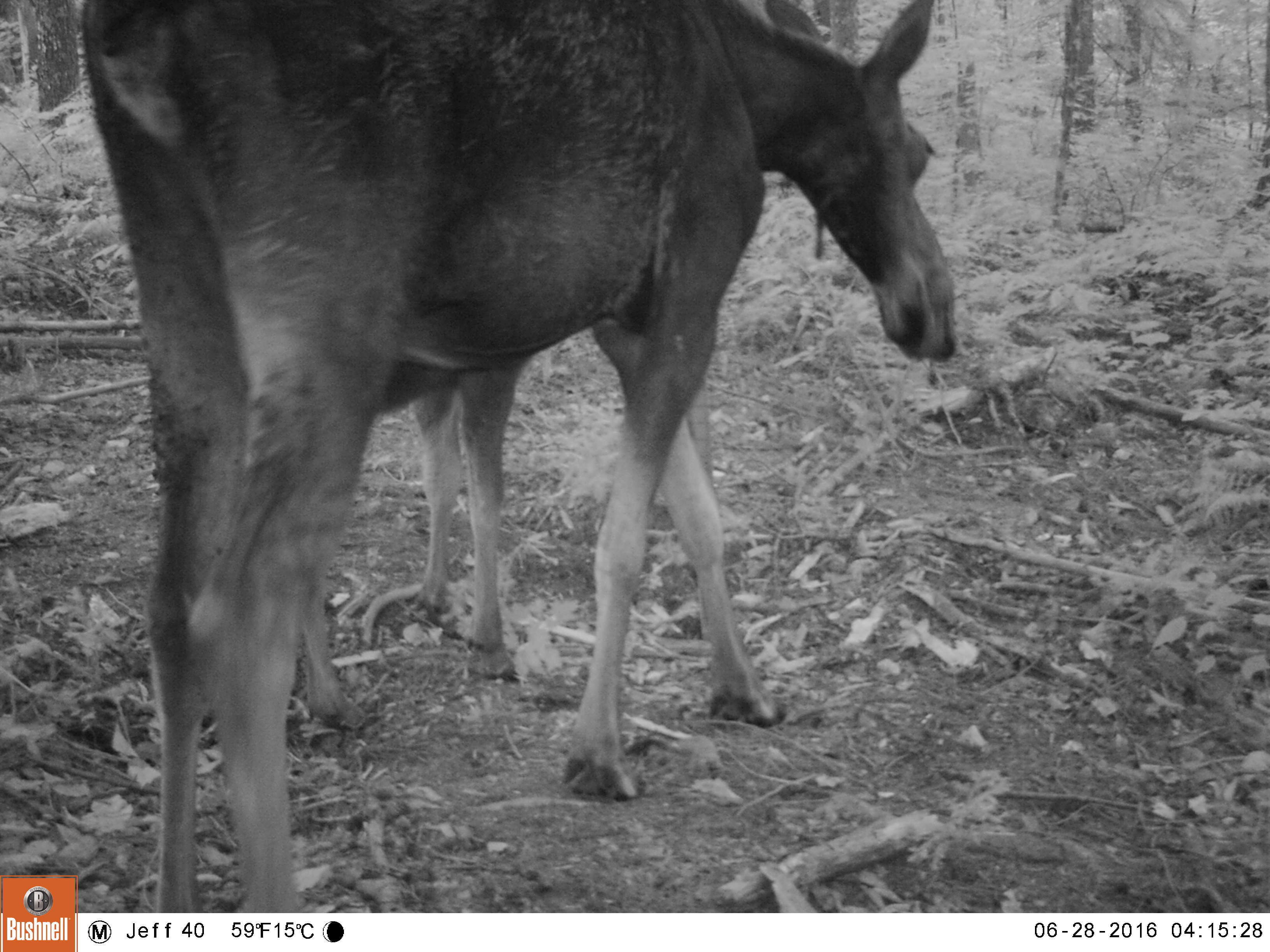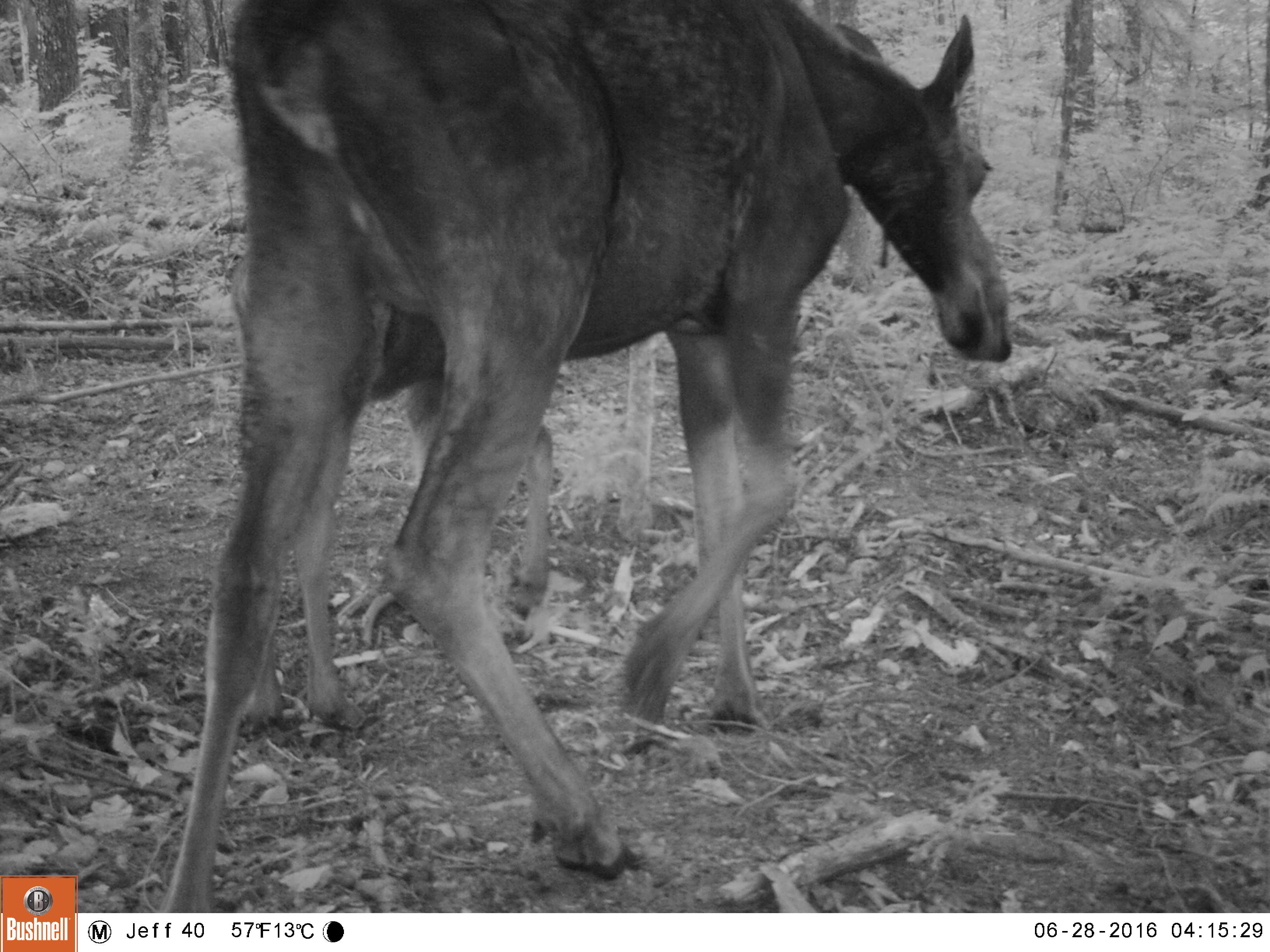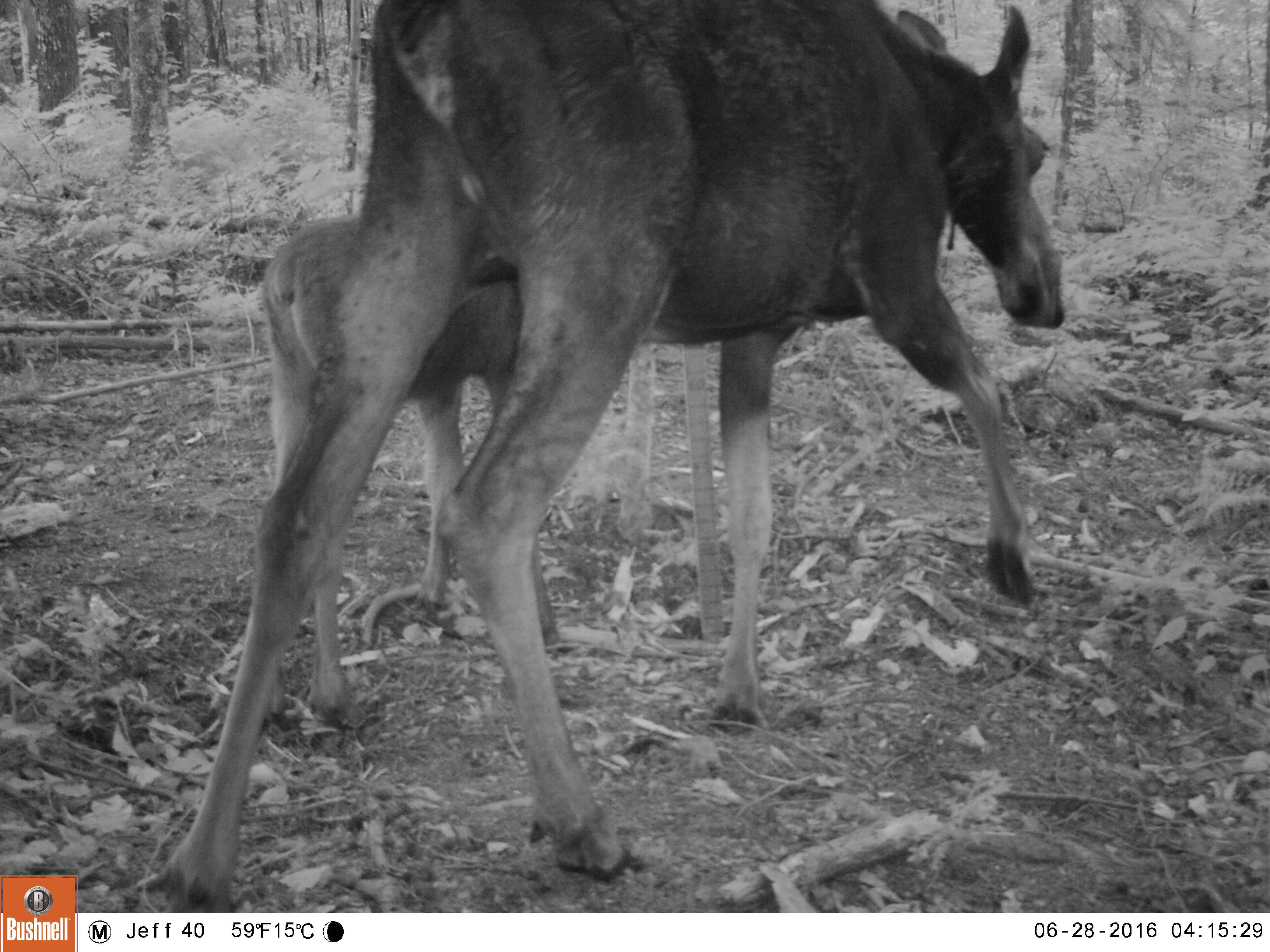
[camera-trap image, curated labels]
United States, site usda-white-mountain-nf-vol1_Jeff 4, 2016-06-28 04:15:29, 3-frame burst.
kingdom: Animalia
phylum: Chordata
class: Mammalia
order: Artiodactyla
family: Cervidae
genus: Alces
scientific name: Alces alces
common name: moose